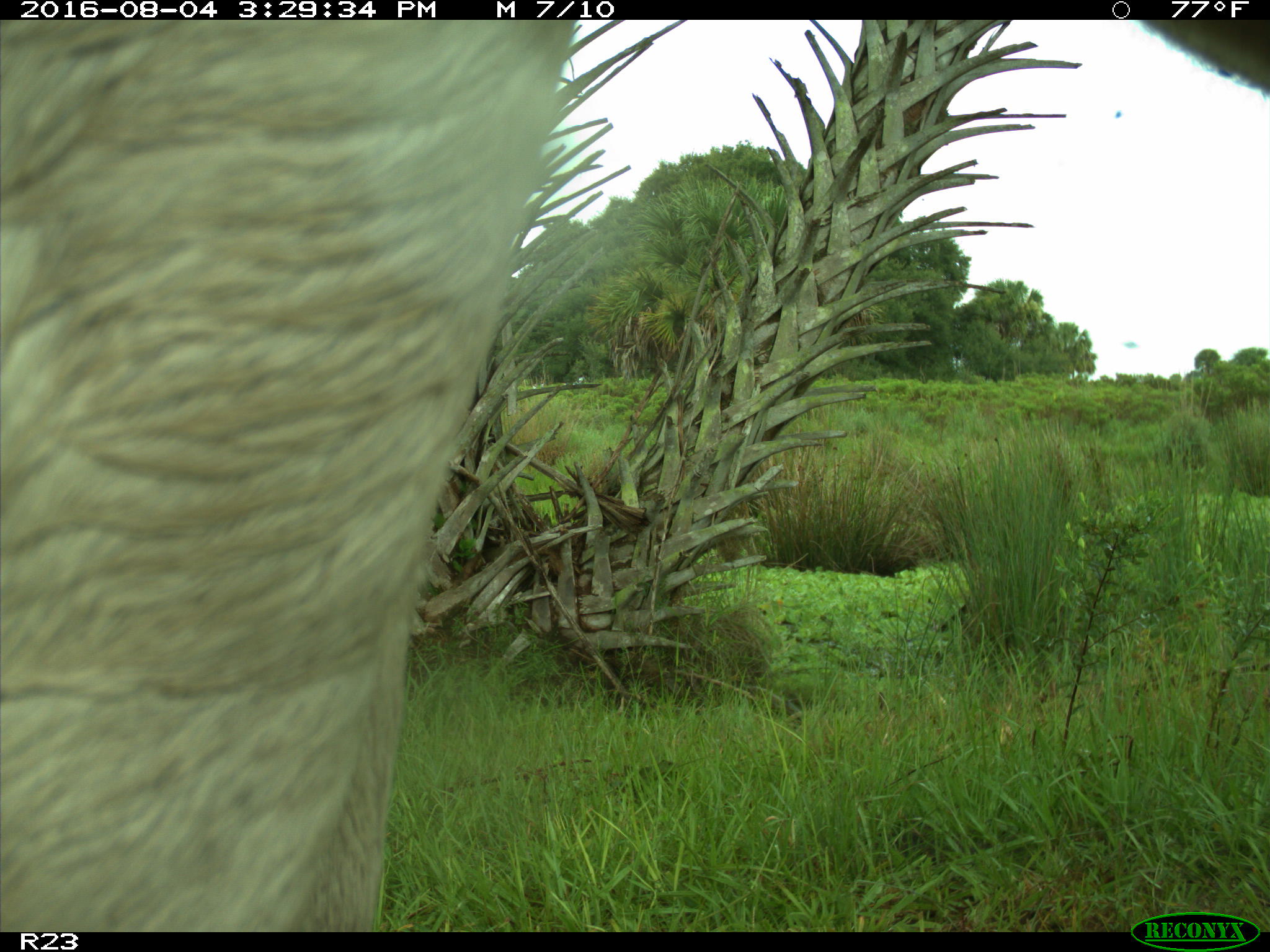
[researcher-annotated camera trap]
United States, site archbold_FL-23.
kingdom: Animalia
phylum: Chordata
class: Mammalia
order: Artiodactyla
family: Bovidae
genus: Bos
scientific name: Bos taurus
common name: domestic cow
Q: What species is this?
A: Bos taurus (domestic cow).